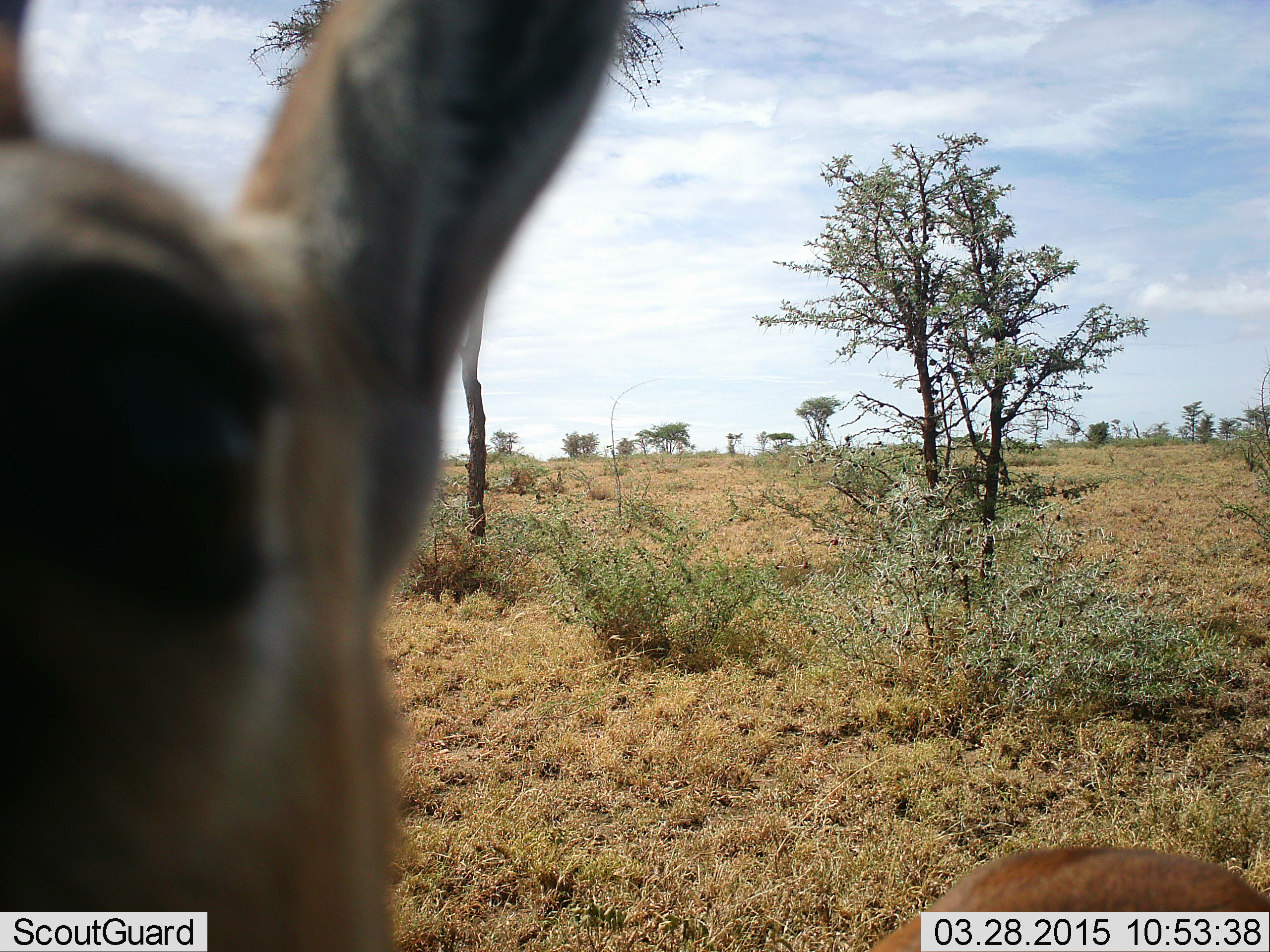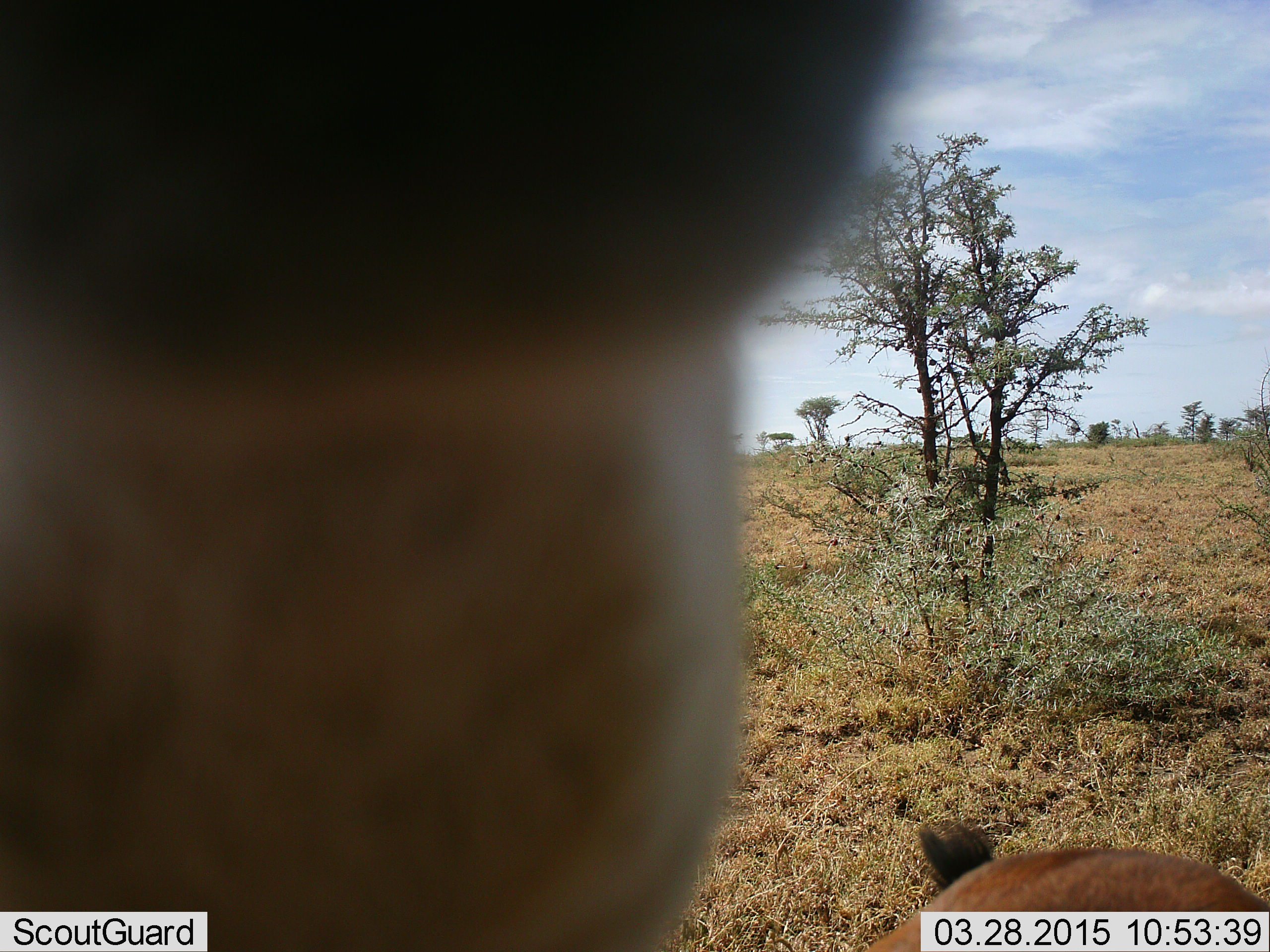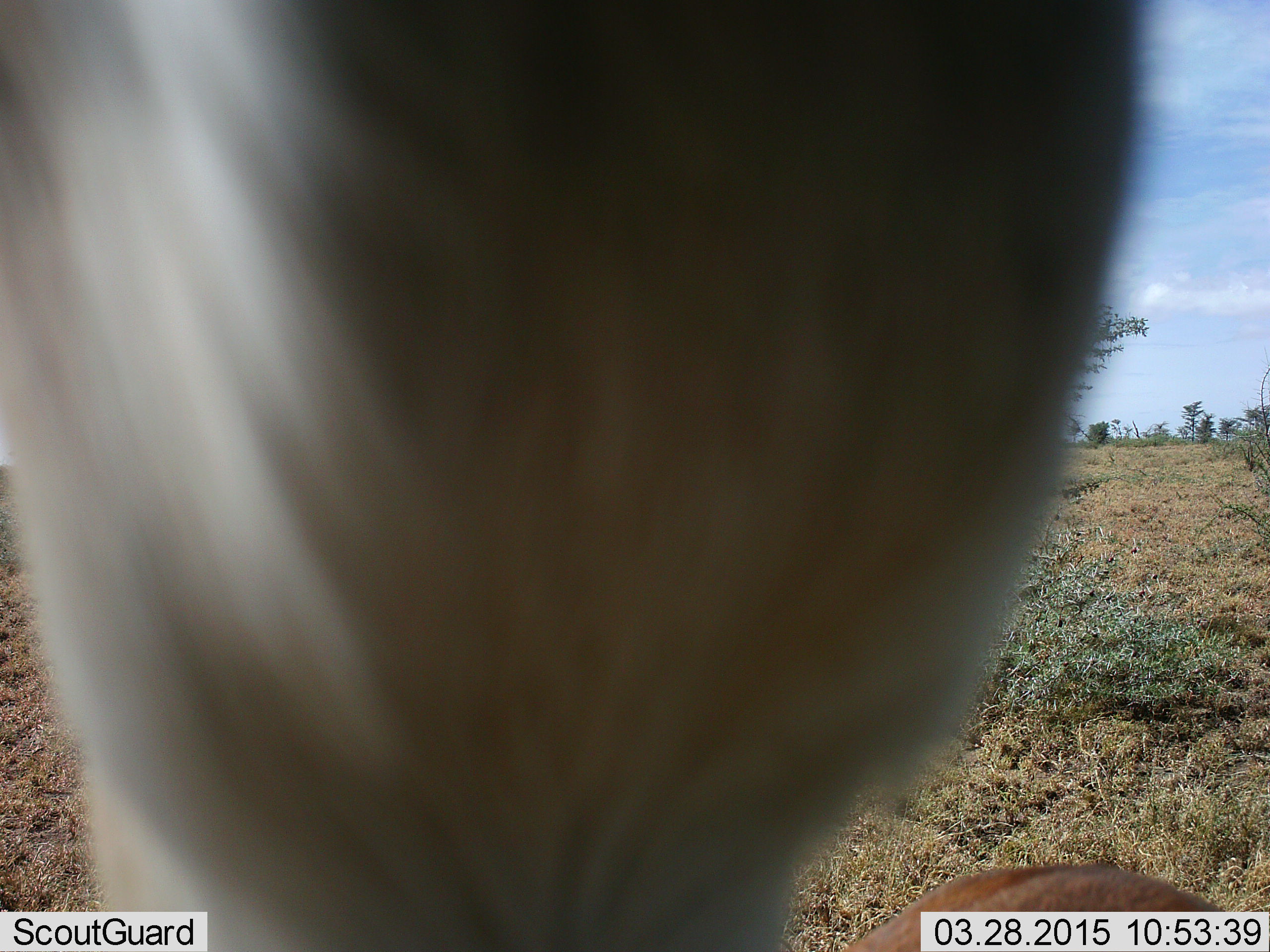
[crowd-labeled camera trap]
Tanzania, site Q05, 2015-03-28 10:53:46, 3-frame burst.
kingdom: Animalia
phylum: Chordata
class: Mammalia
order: Artiodactyla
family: Bovidae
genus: Eudorcas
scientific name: Eudorcas thomsonii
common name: thomson's gazelle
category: gazellethomsons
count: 2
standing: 100%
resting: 25%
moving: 12%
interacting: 25%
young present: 0%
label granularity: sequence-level